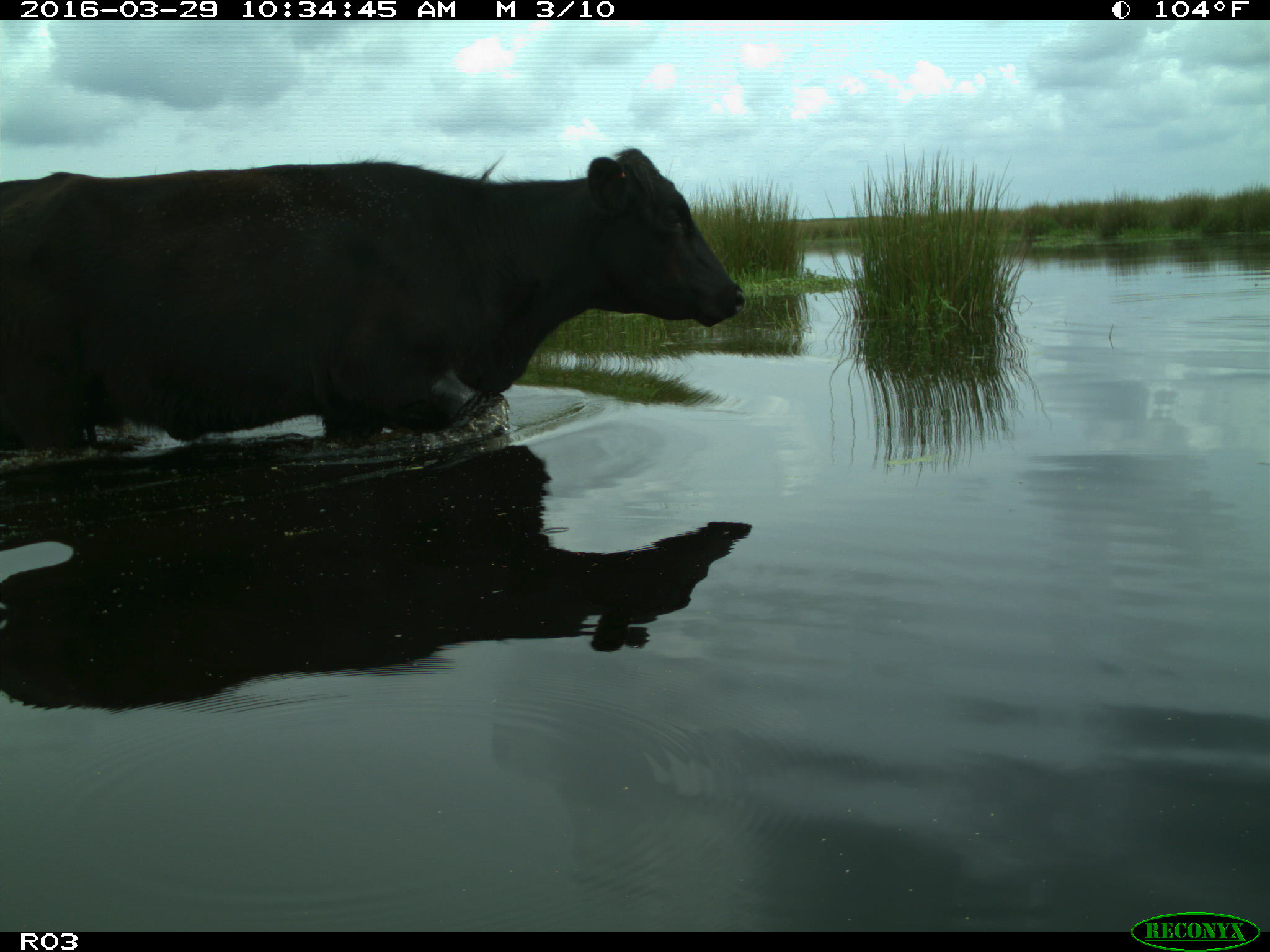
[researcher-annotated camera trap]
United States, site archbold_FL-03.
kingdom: Animalia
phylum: Chordata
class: Mammalia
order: Artiodactyla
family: Bovidae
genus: Bos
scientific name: Bos taurus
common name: domestic cow